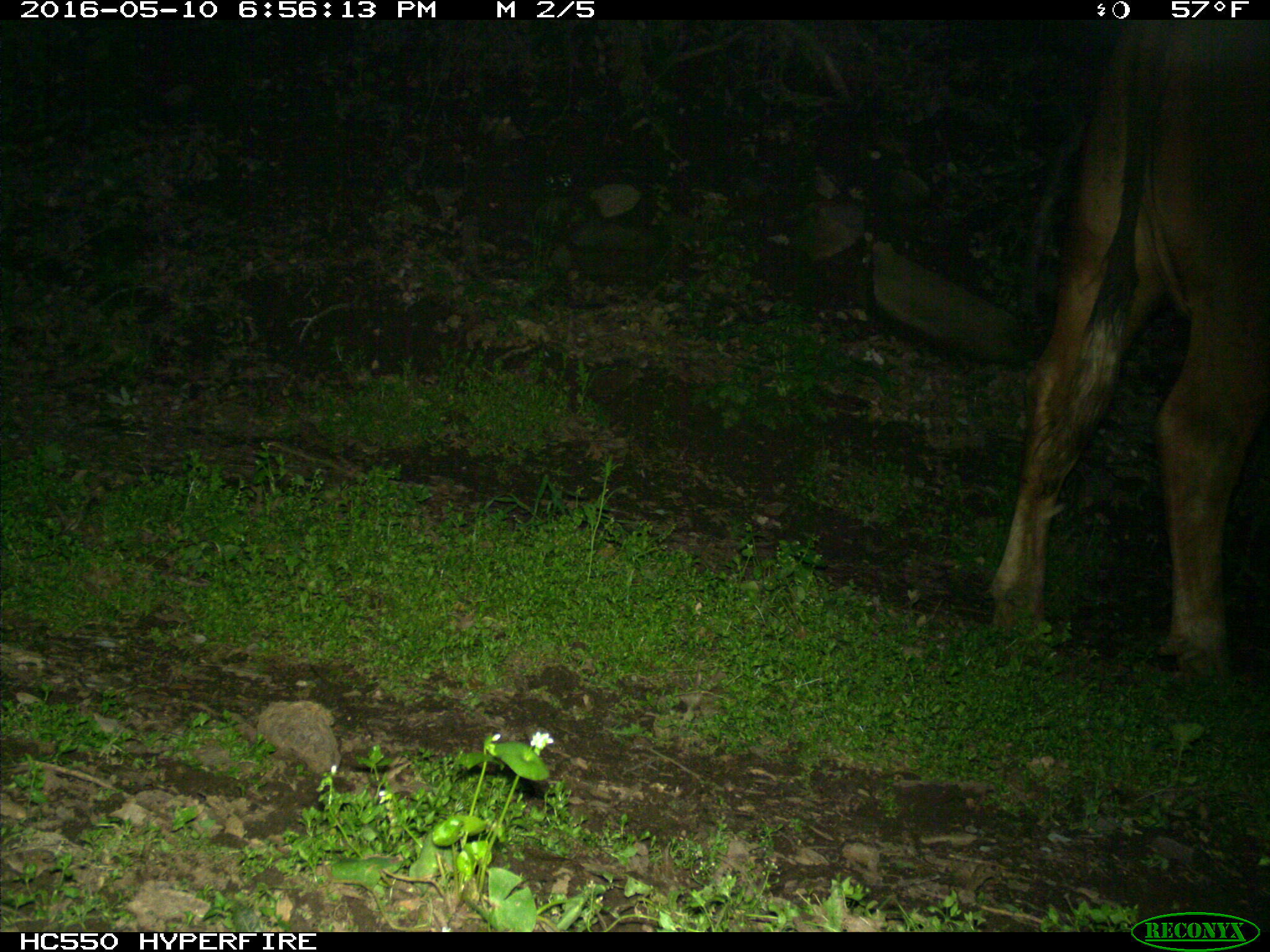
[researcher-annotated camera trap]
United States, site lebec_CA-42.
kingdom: Animalia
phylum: Chordata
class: Mammalia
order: Artiodactyla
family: Bovidae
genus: Bos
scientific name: Bos taurus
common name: domestic cow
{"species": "Bos taurus (domestic cow)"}